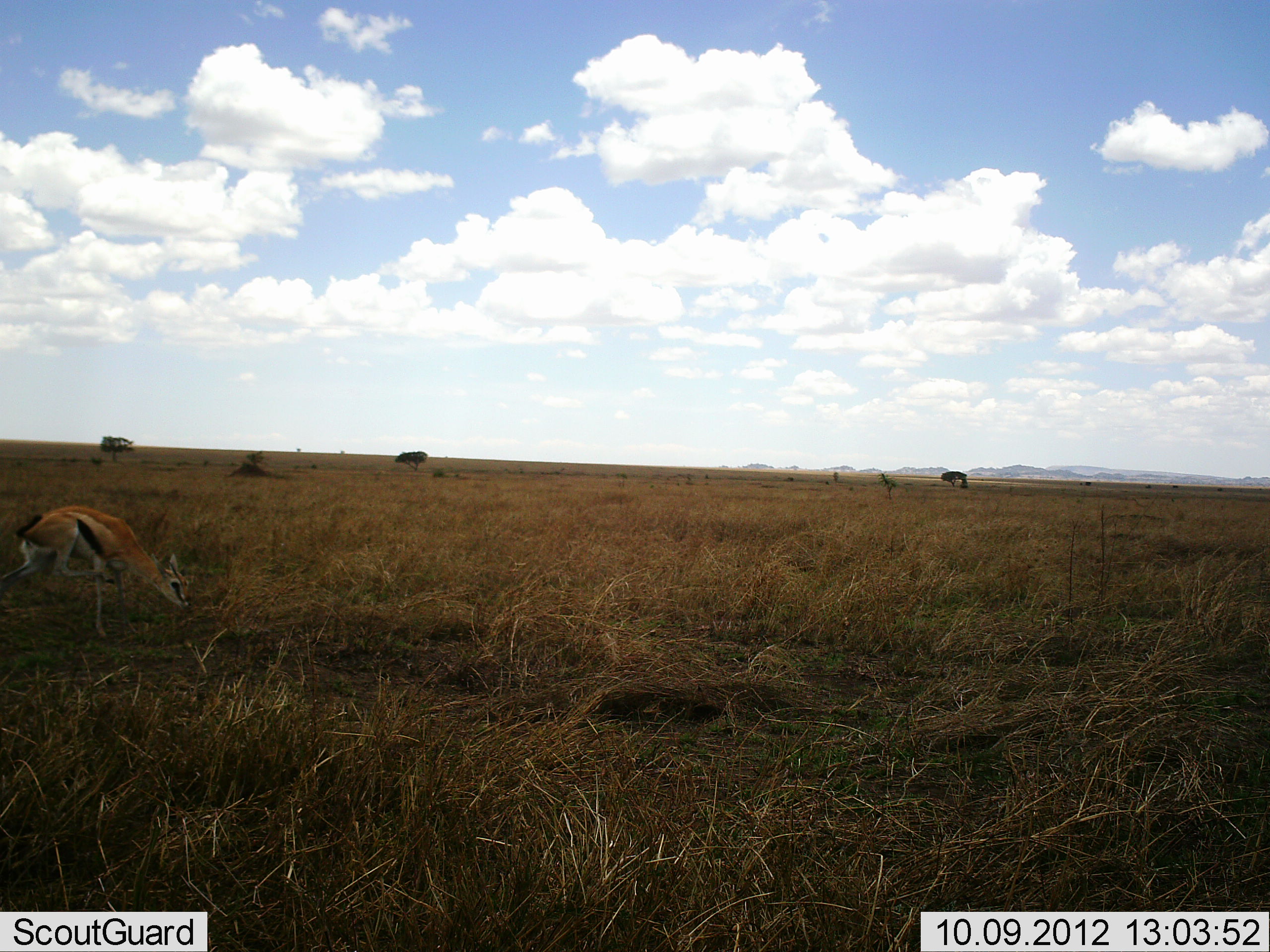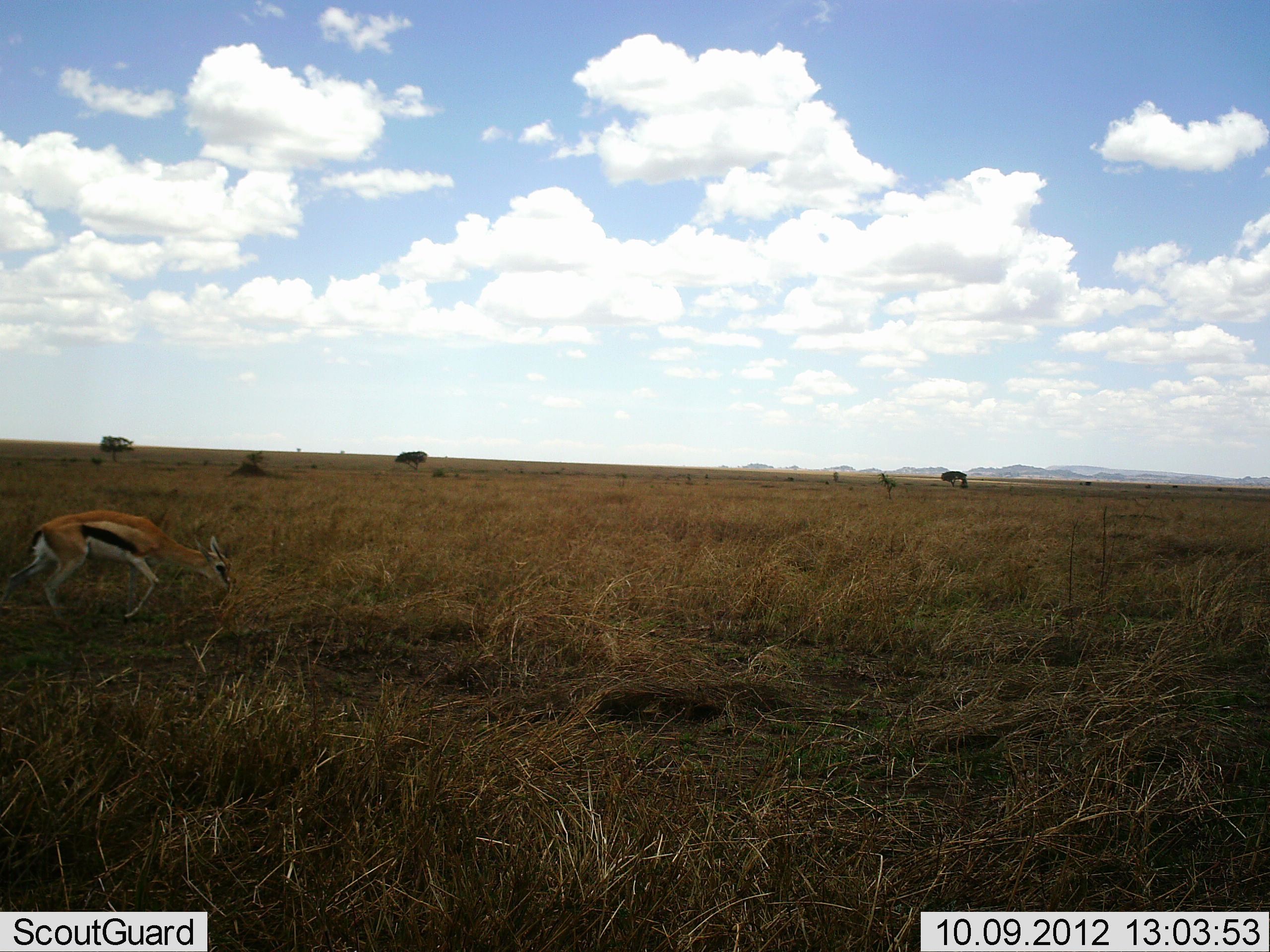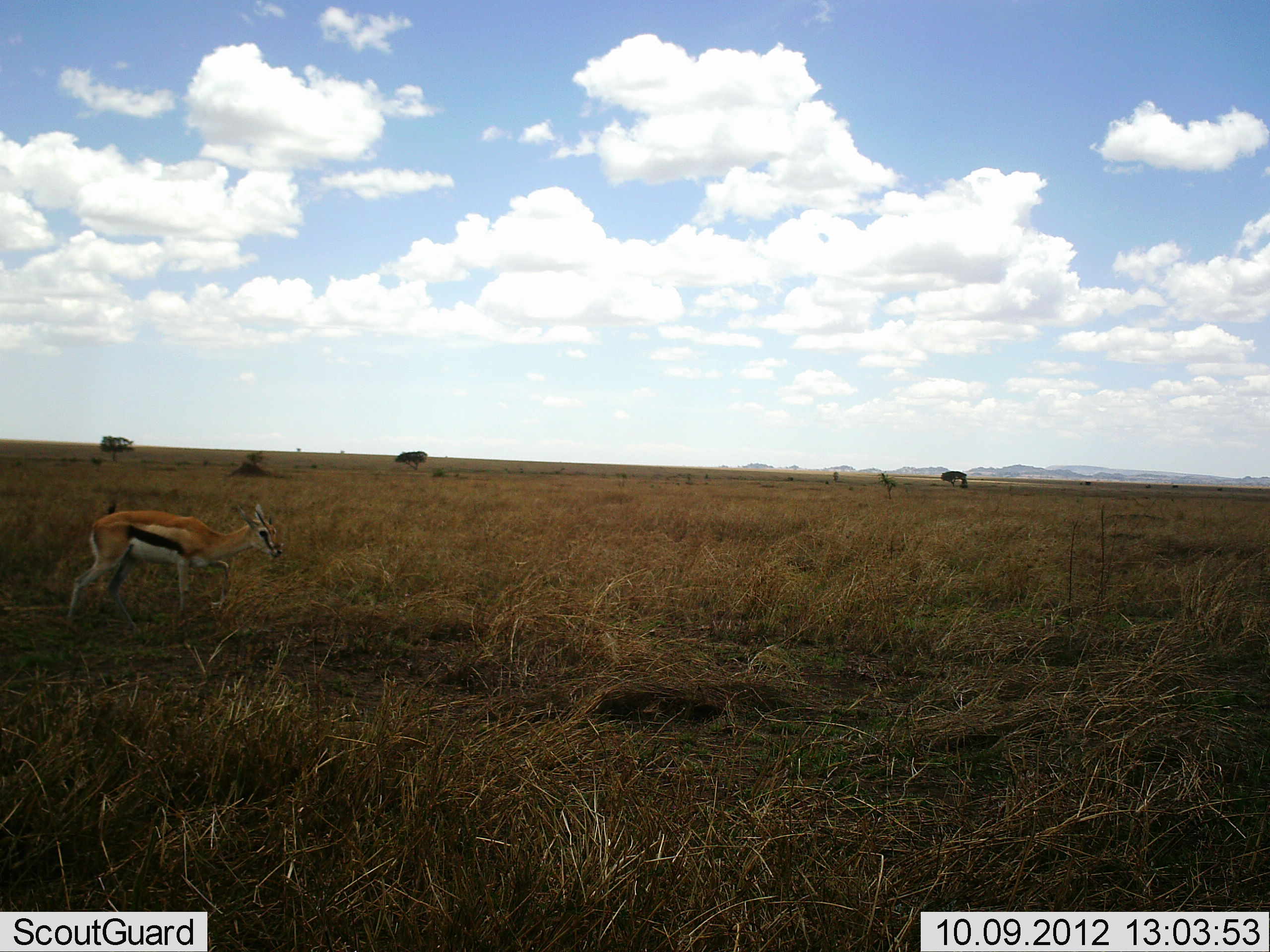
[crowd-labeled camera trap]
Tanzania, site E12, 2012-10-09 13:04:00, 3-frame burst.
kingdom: Animalia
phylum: Chordata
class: Mammalia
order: Artiodactyla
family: Bovidae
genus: Eudorcas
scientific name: Eudorcas thomsonii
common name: thomson's gazelle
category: gazellethomsons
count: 1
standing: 20%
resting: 0%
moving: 90%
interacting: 0%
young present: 0%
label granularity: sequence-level